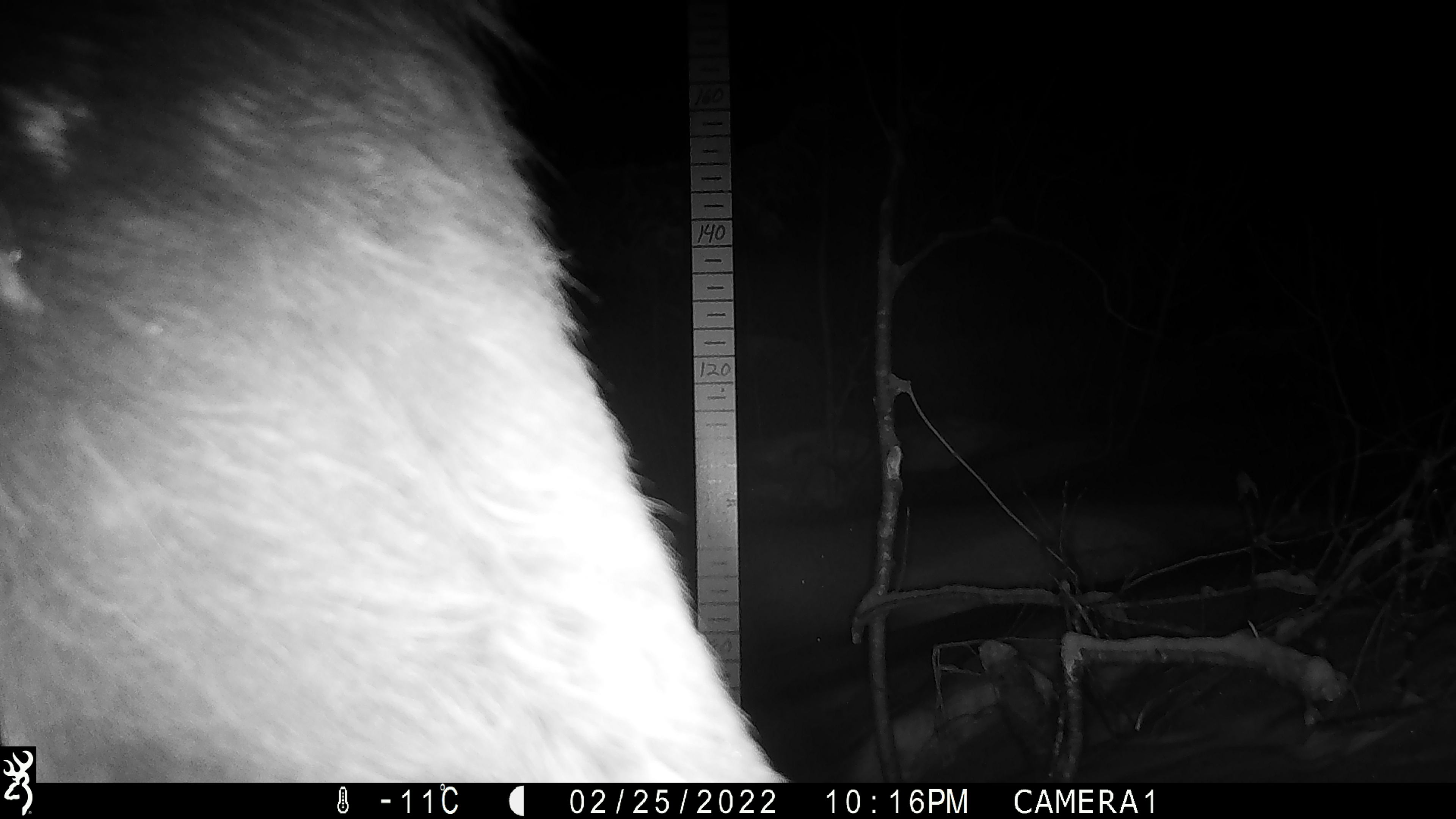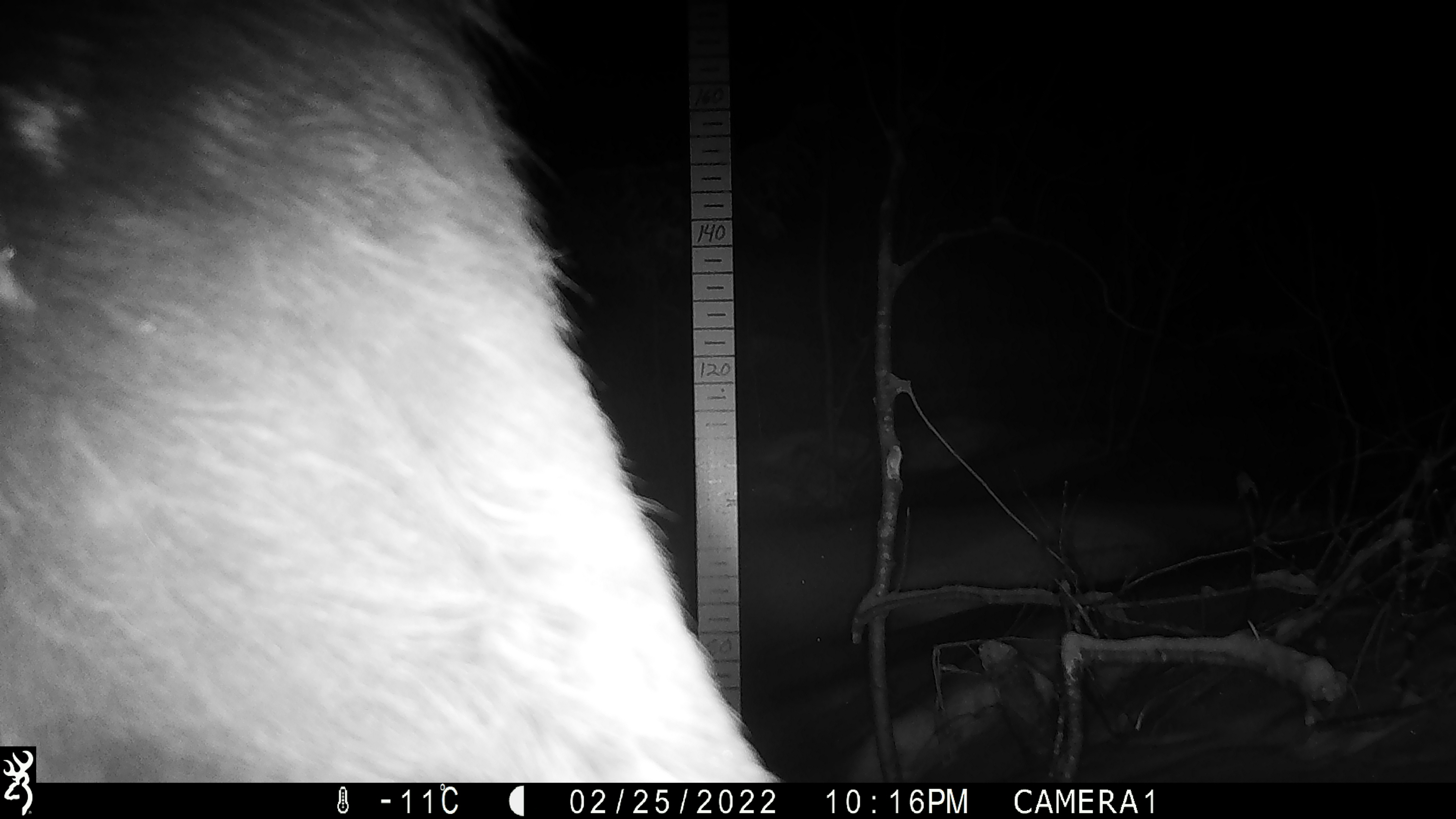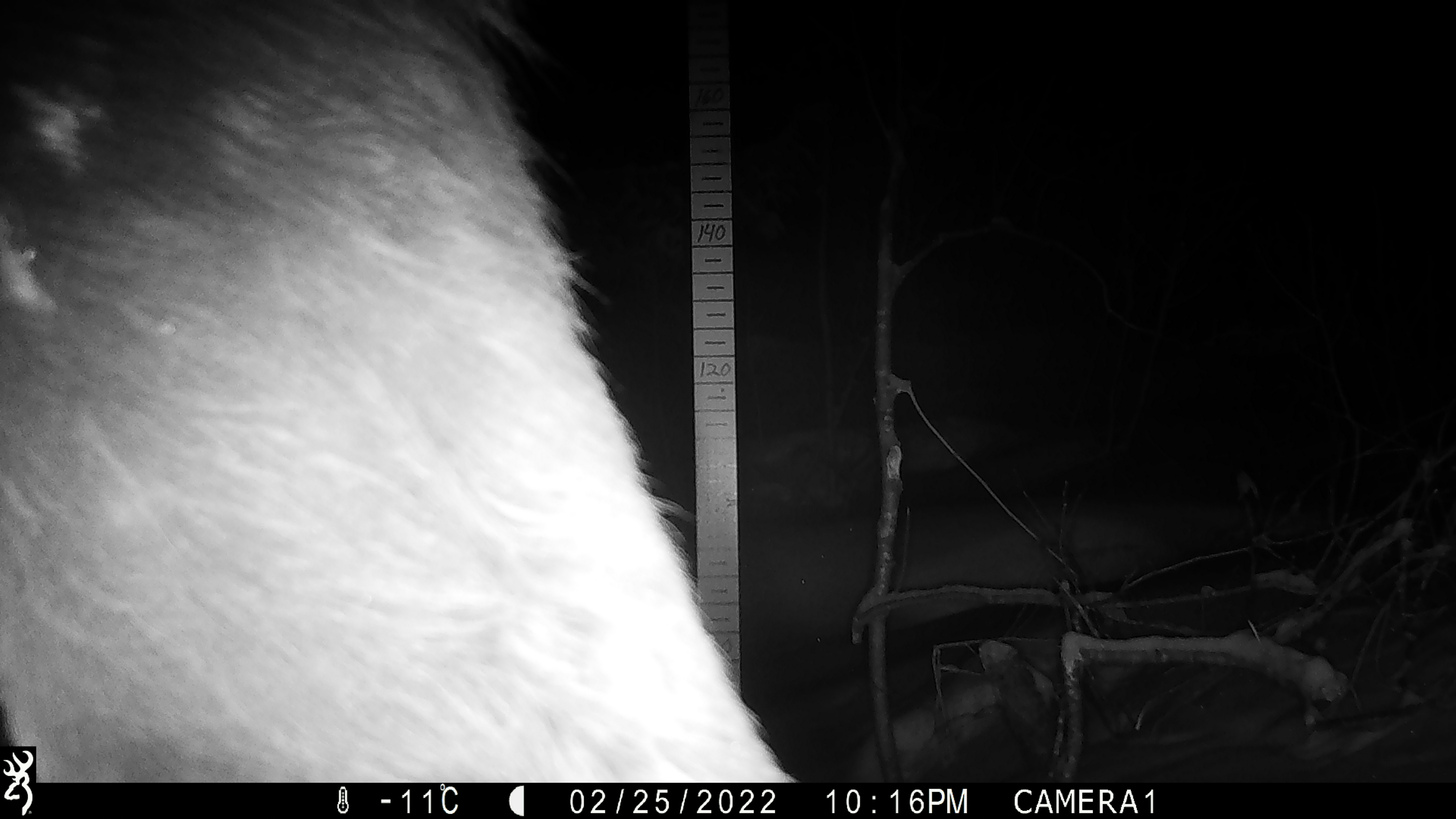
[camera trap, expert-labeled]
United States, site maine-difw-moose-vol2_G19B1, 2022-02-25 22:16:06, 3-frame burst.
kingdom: Animalia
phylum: Chordata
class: Mammalia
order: Artiodactyla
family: Cervidae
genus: Alces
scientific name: Alces alces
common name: moose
Moose (Alces alces).